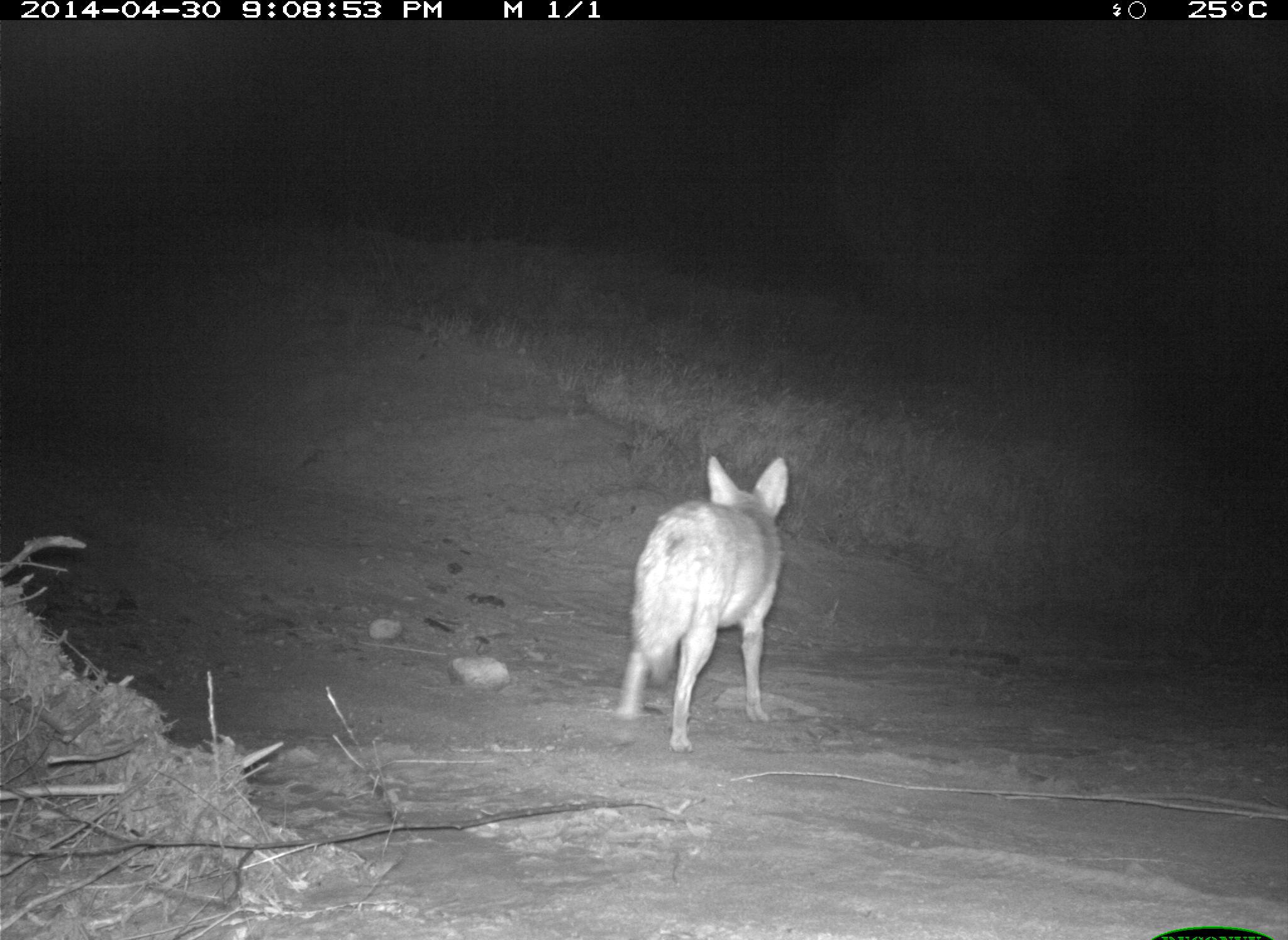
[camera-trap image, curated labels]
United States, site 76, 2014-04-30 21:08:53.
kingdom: Animalia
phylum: Chordata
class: Mammalia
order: Carnivora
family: Canidae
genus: Canis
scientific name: Canis latrans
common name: coyote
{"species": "coyote (Canis latrans)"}